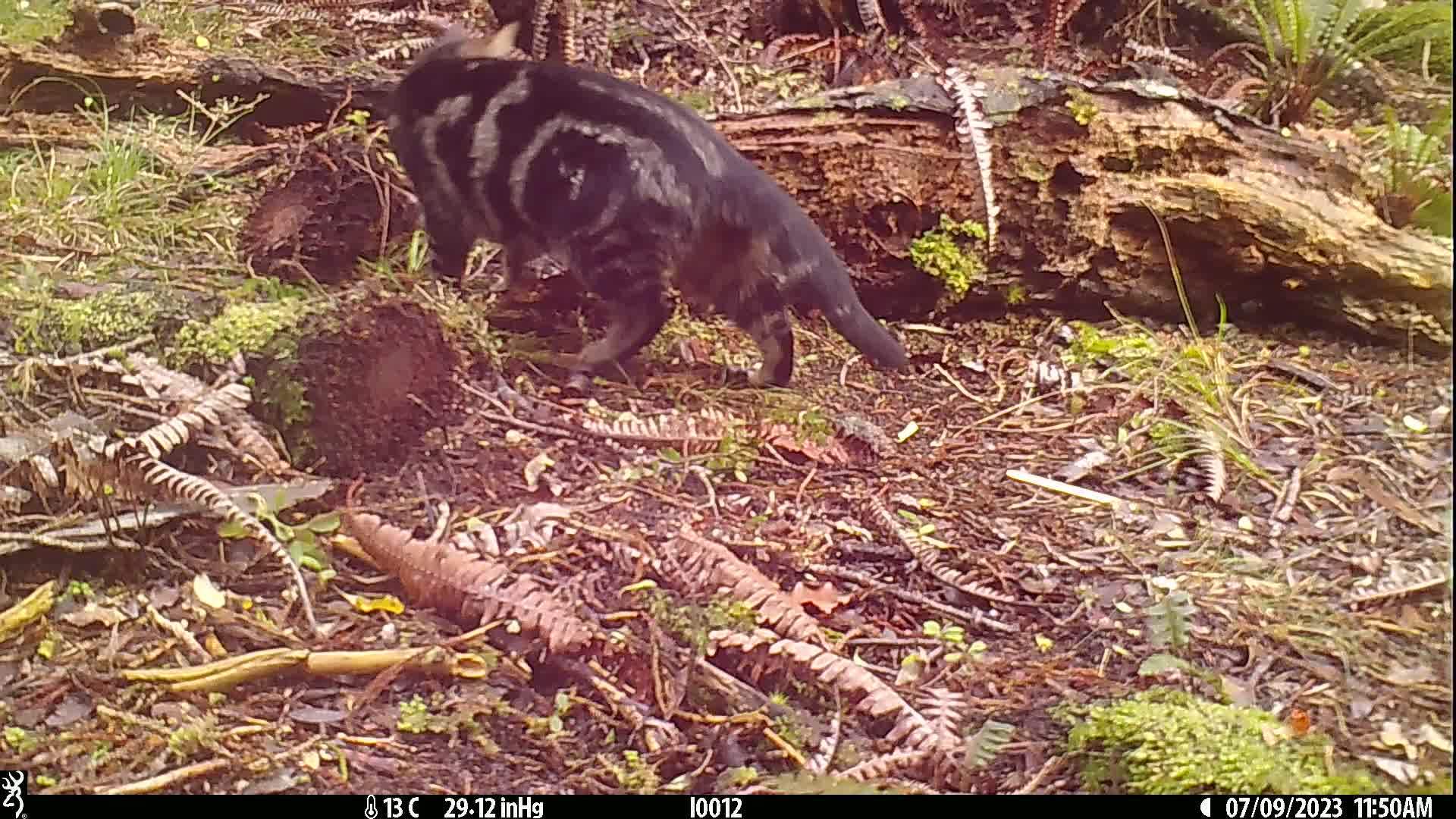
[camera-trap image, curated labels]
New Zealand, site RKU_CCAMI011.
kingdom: Animalia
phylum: Chordata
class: Mammalia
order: Carnivora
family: Felidae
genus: Felis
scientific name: Felis catus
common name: domestic cat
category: cat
Cat (domestic cat) (Felis catus).